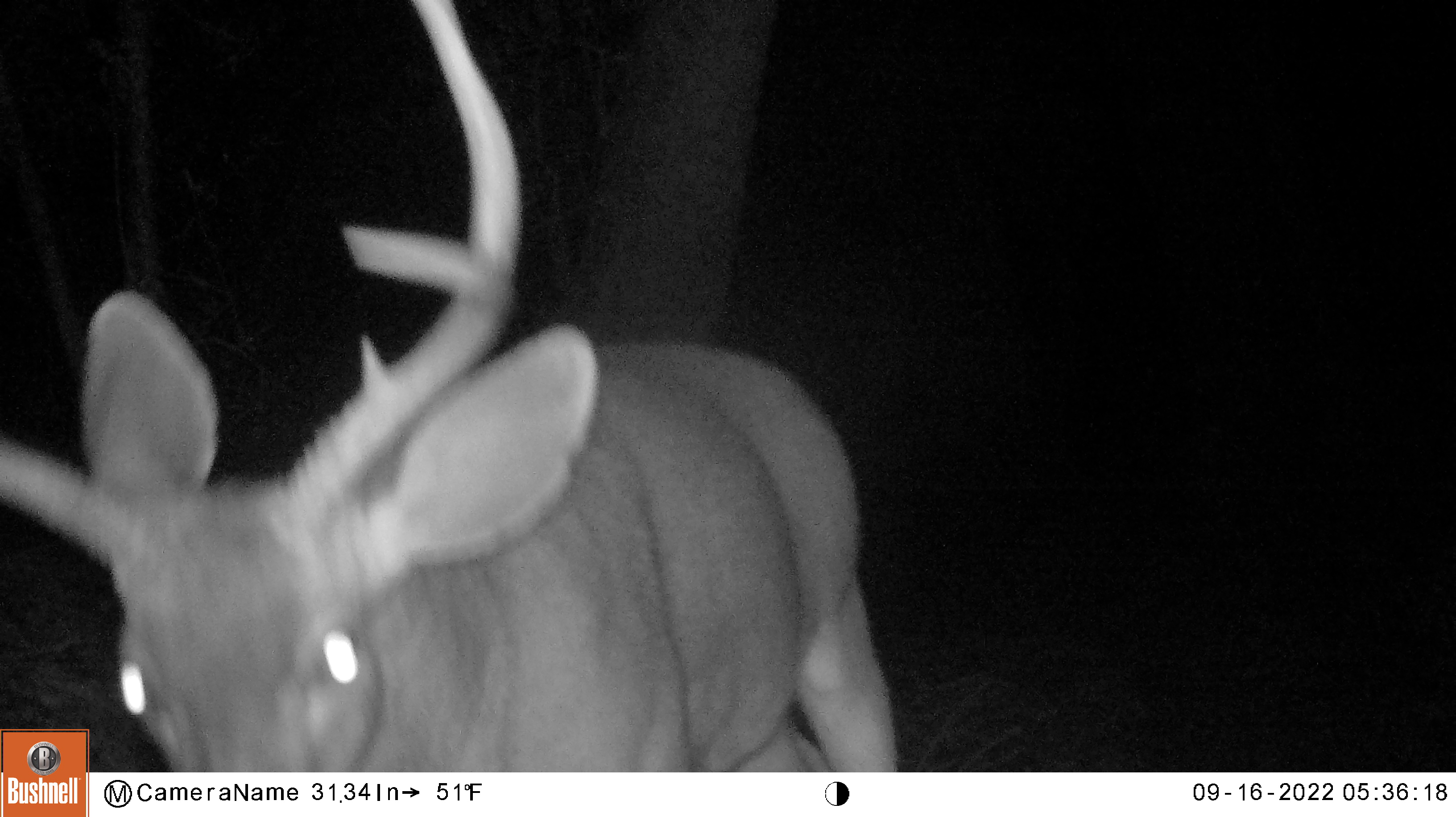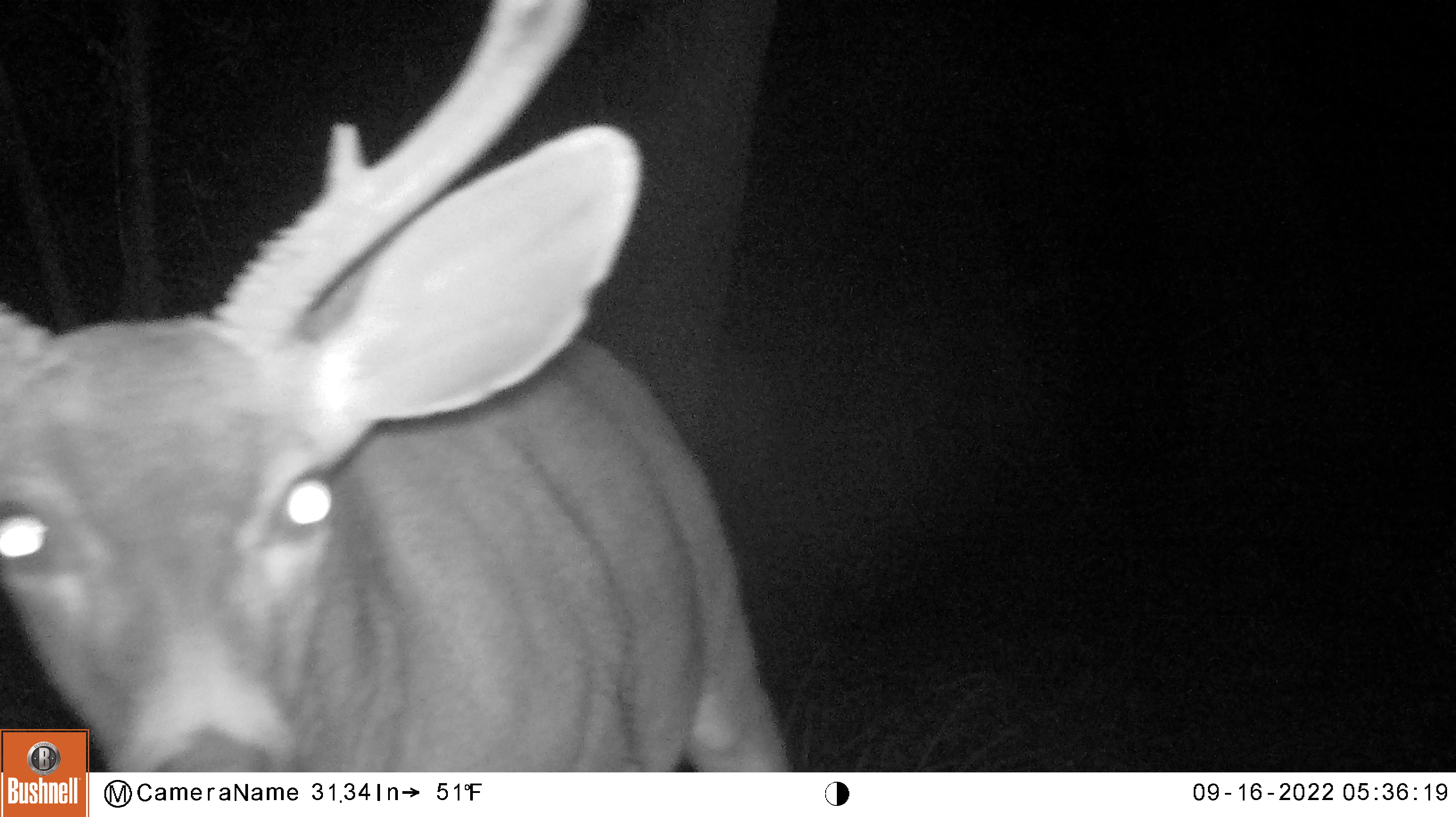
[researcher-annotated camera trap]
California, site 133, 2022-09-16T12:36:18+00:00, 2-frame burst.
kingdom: Animalia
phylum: Chordata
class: Mammalia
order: Artiodactyla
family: Cervidae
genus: Odocoileus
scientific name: Odocoileus hemionus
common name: mule deer